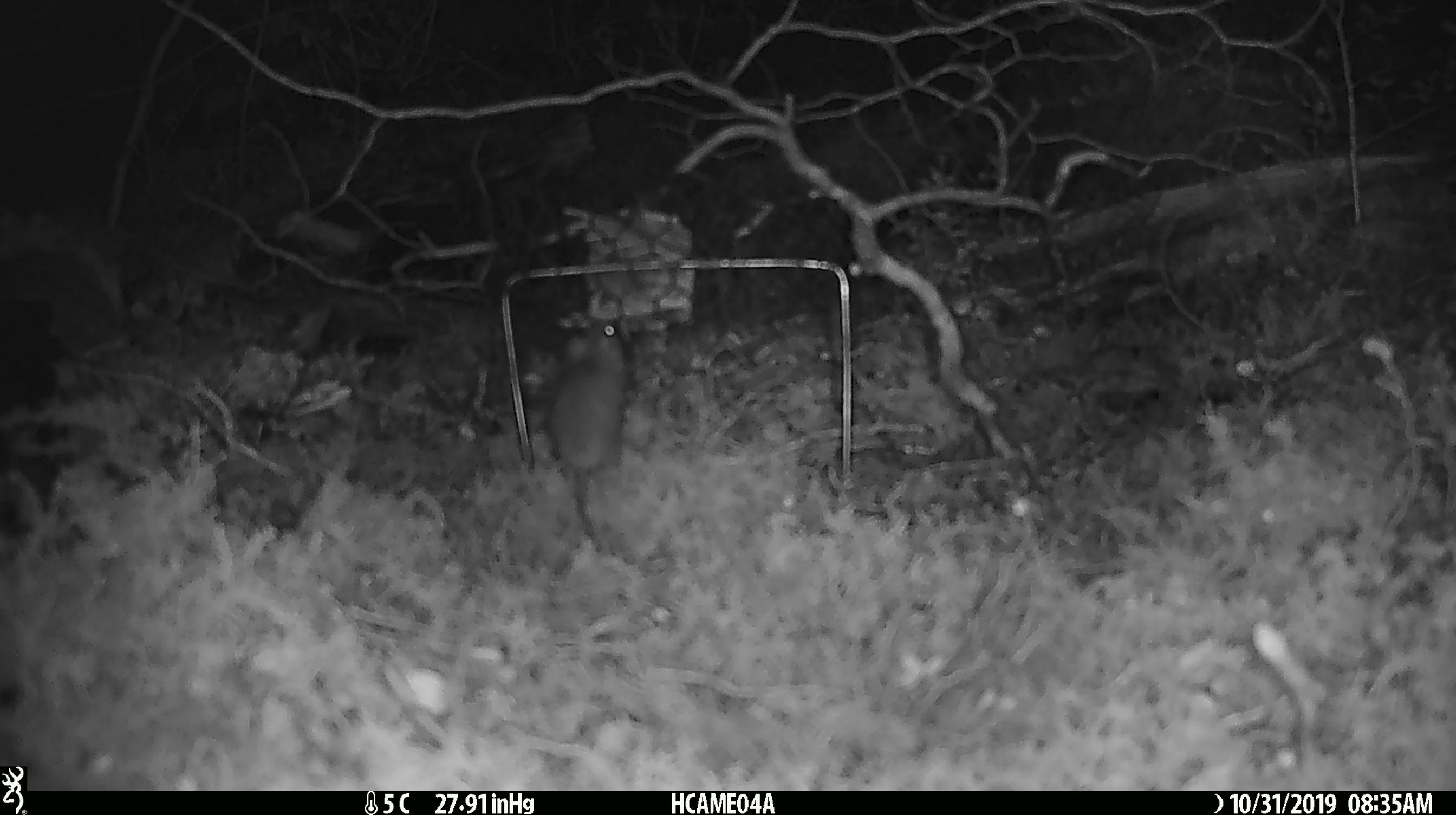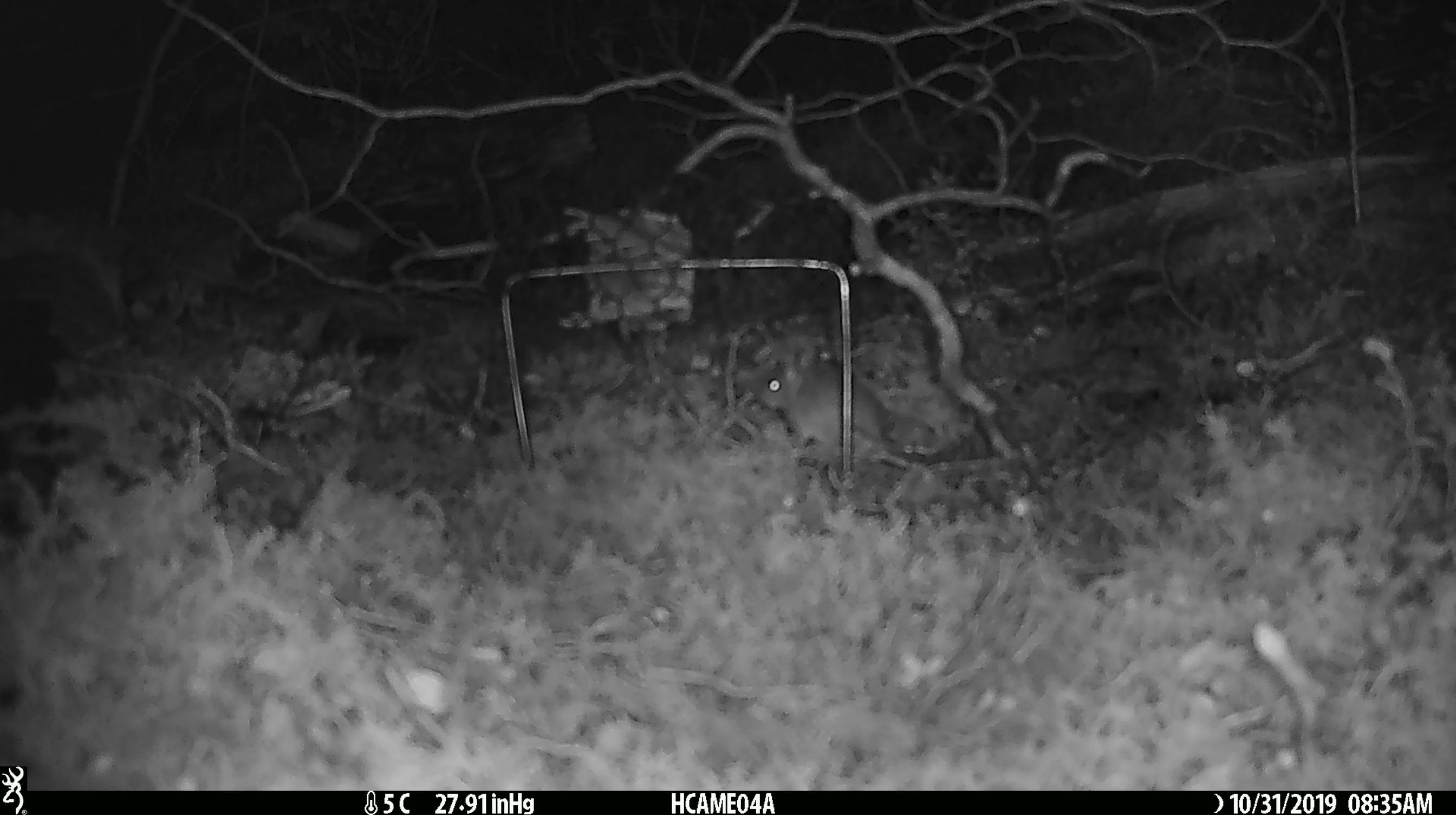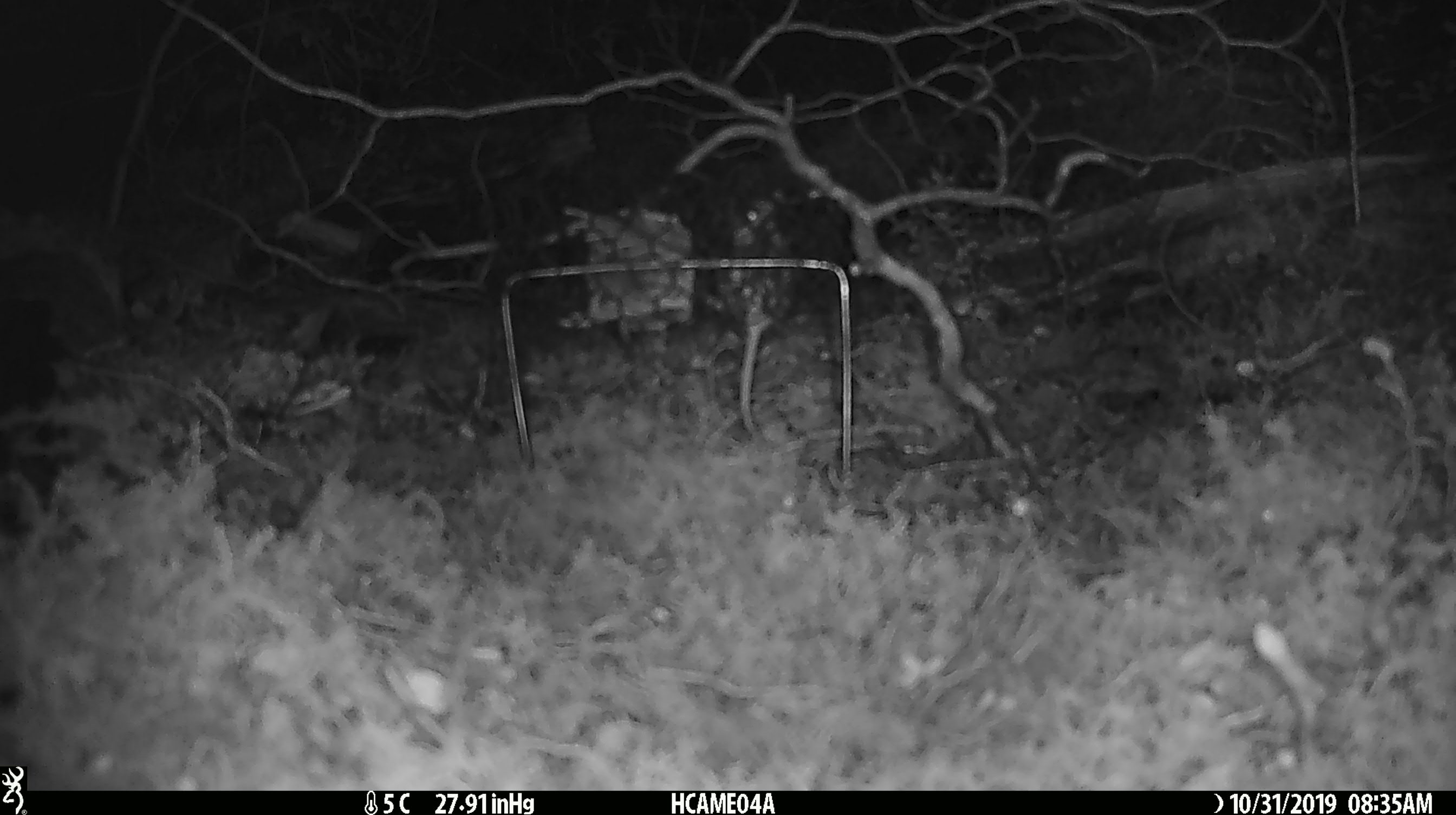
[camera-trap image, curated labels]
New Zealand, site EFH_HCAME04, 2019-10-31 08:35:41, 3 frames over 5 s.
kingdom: Animalia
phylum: Chordata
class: Mammalia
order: Rodentia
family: Muridae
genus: Mus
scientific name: Mus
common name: mouse